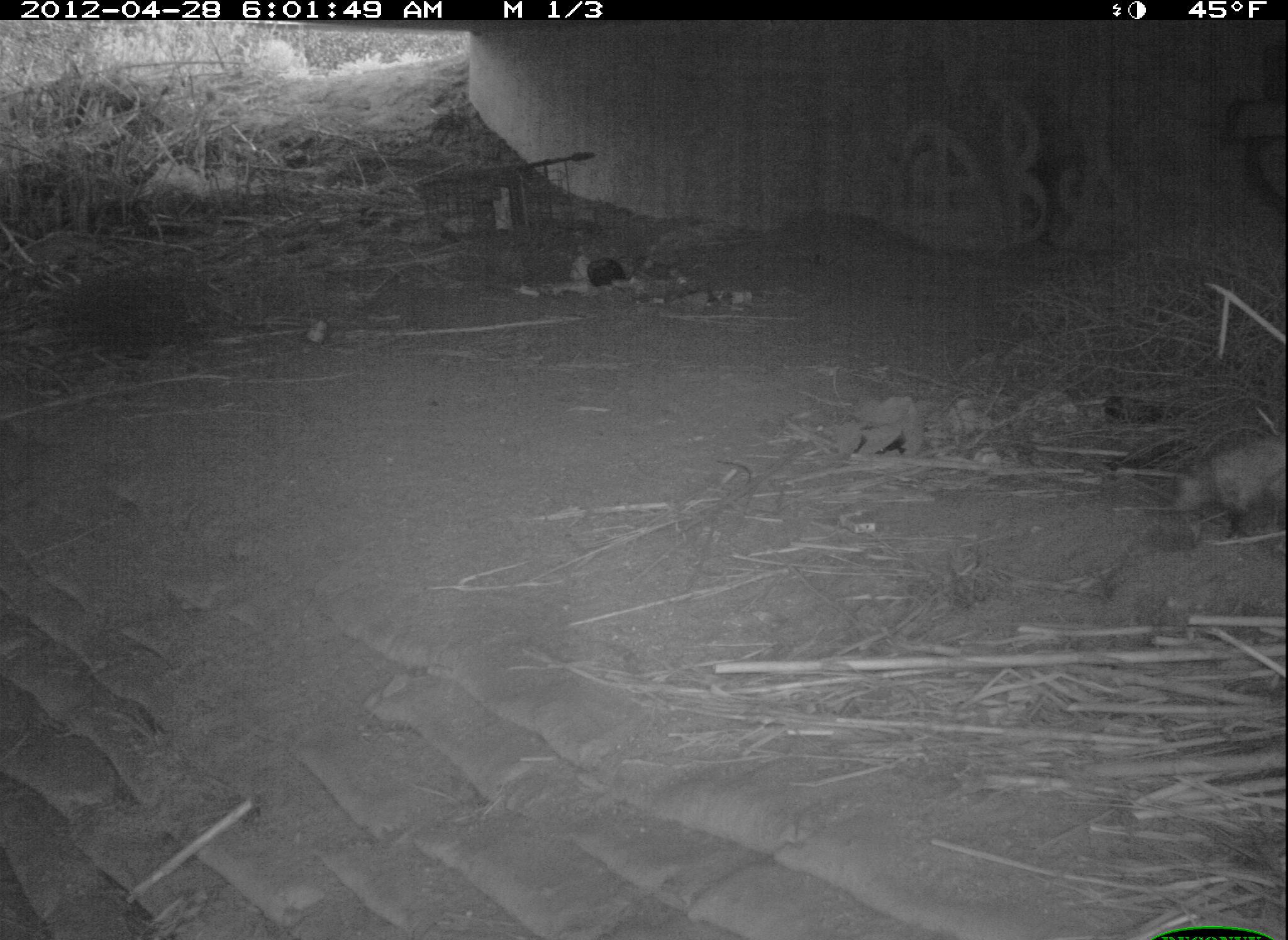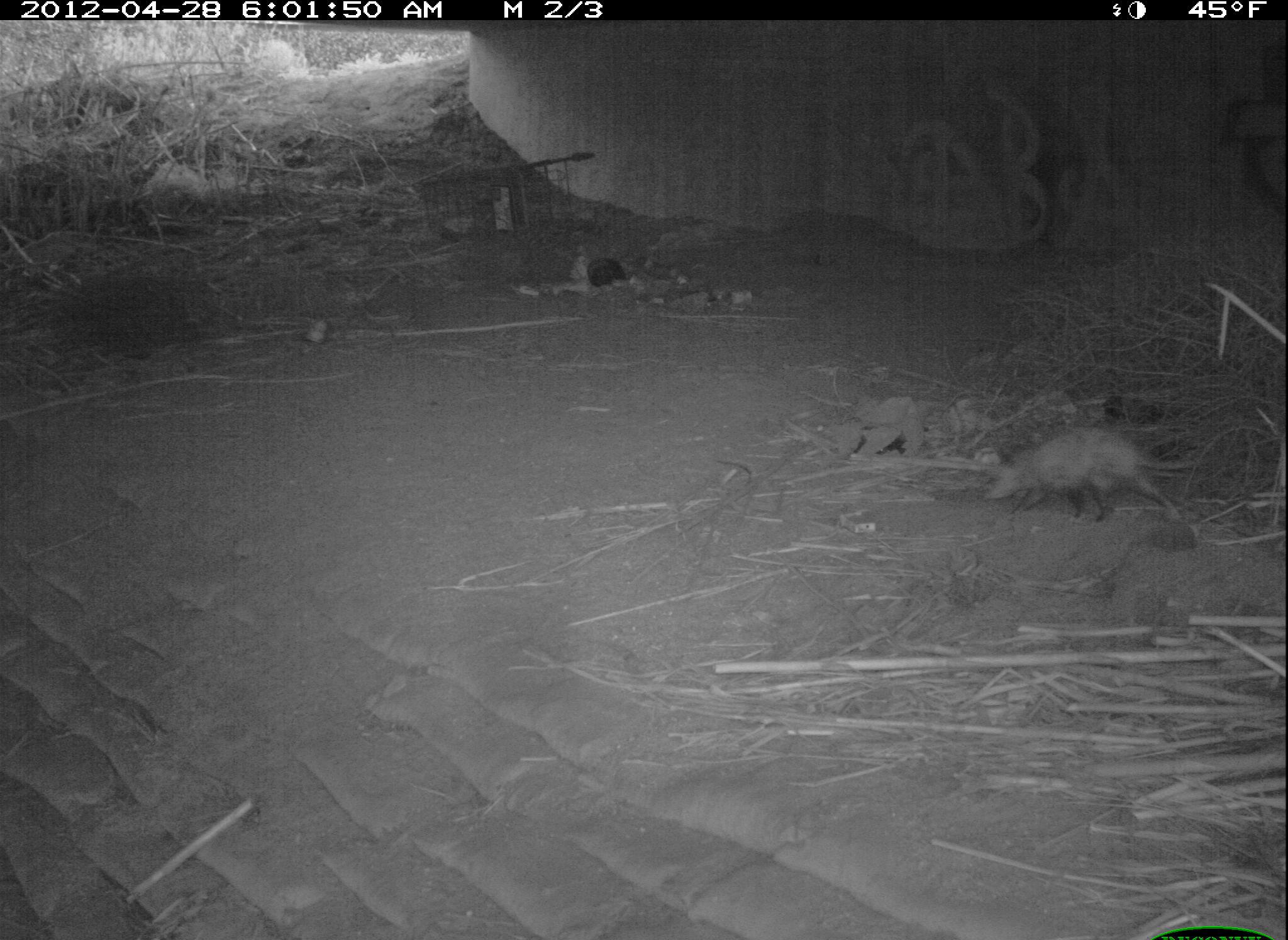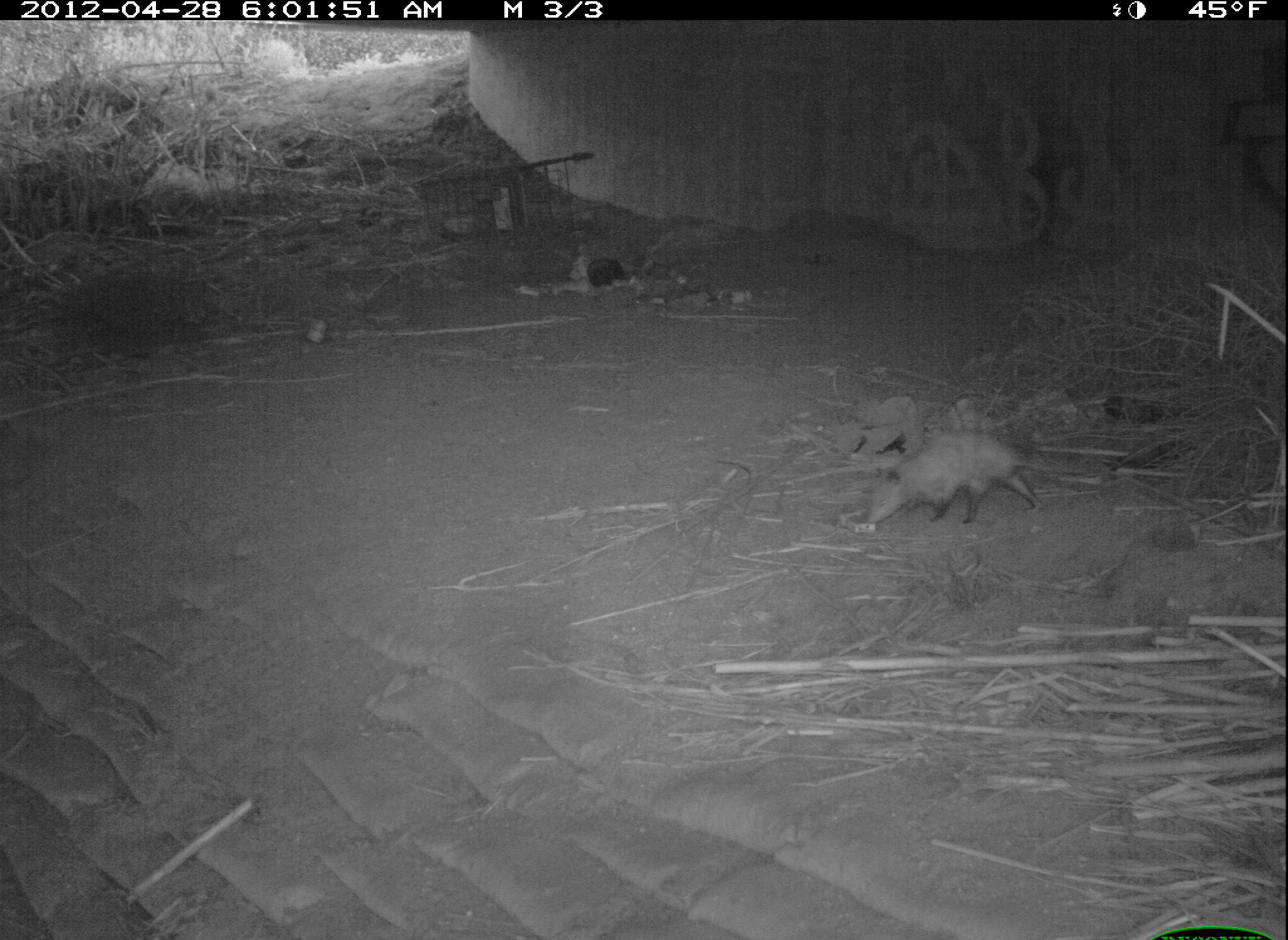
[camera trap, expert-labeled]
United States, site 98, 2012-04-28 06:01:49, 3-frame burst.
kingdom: Animalia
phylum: Chordata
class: Mammalia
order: Didelphimorphia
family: Didelphidae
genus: Didelphis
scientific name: Didelphis virginiana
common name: virginia opossum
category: opossum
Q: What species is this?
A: Opossum (virginia opossum) (Didelphis virginiana).